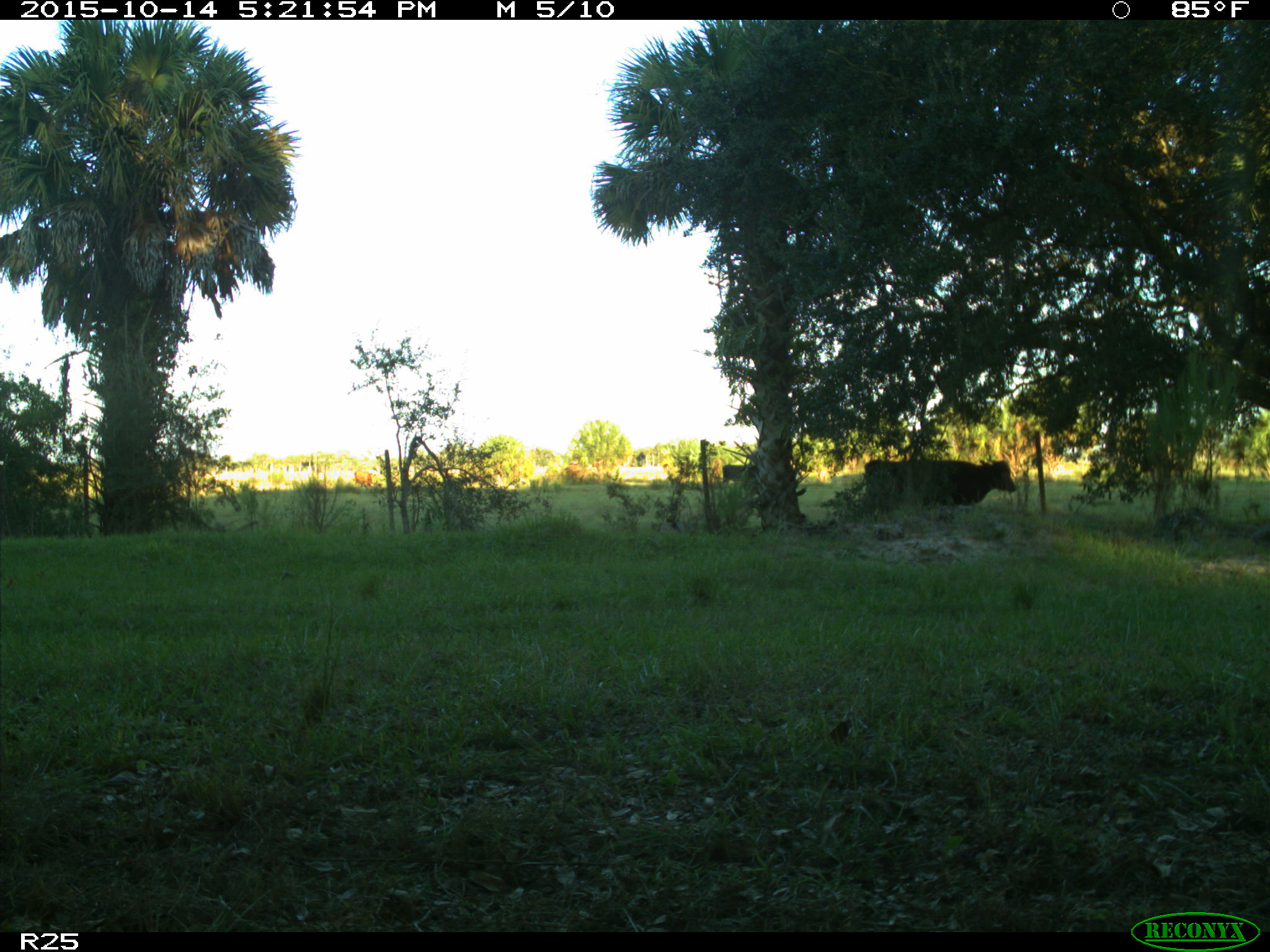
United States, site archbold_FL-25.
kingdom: Animalia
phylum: Chordata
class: Mammalia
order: Artiodactyla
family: Bovidae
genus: Bos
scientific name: Bos taurus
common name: domestic cow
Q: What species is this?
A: Bos taurus (domestic cow).